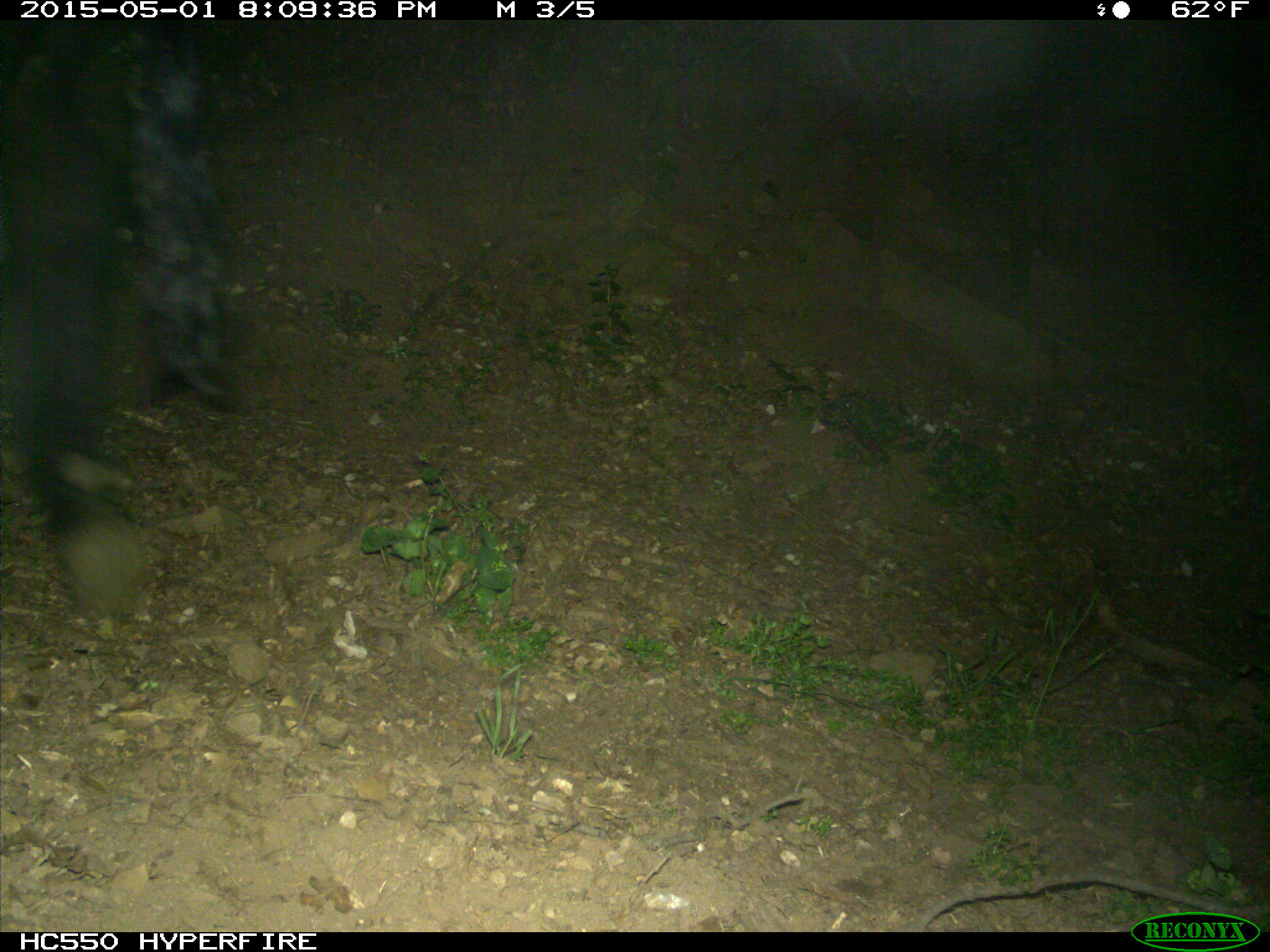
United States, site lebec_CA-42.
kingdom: Animalia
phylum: Chordata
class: Mammalia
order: Artiodactyla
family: Bovidae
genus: Bos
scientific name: Bos taurus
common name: domestic cow